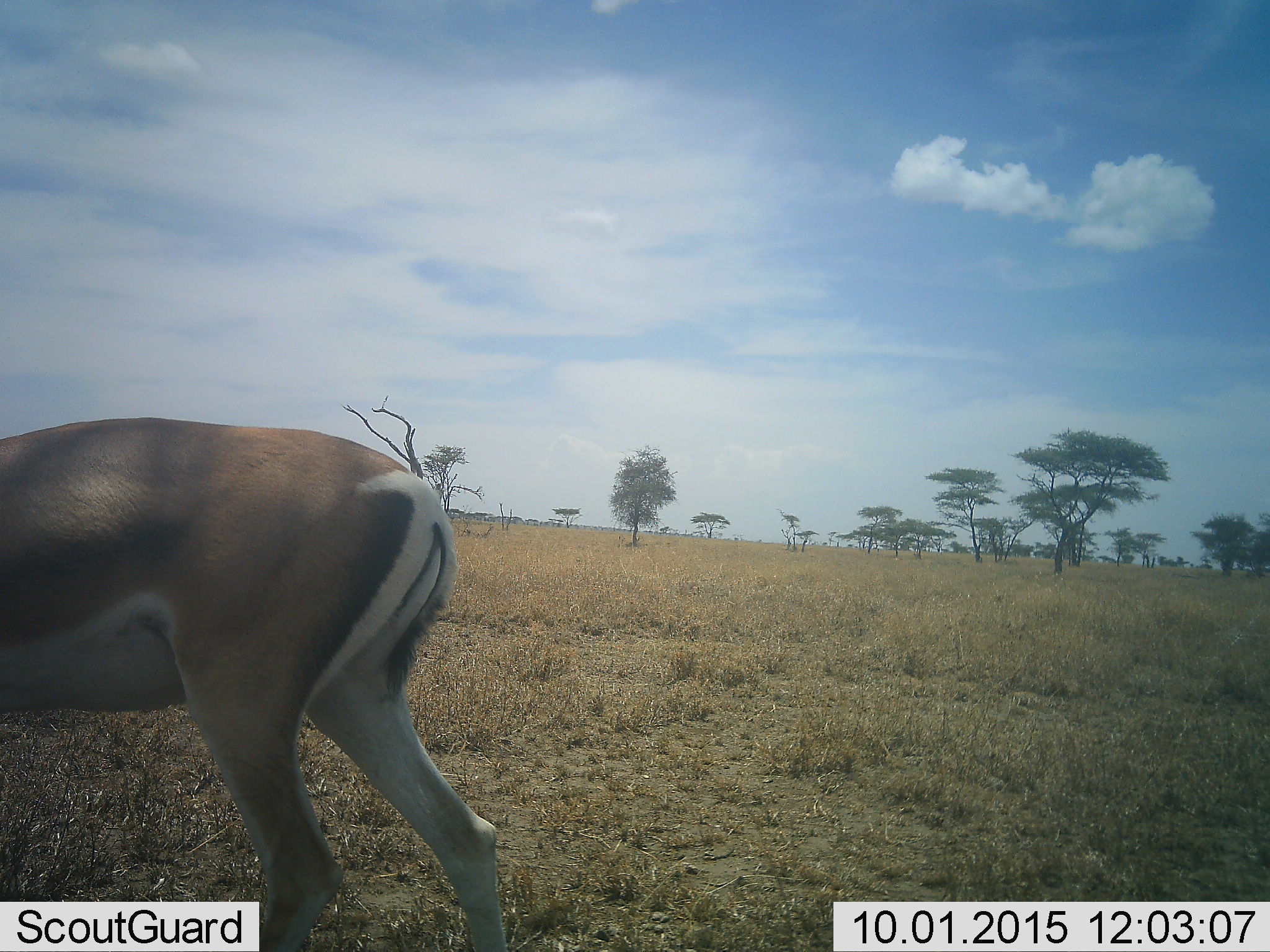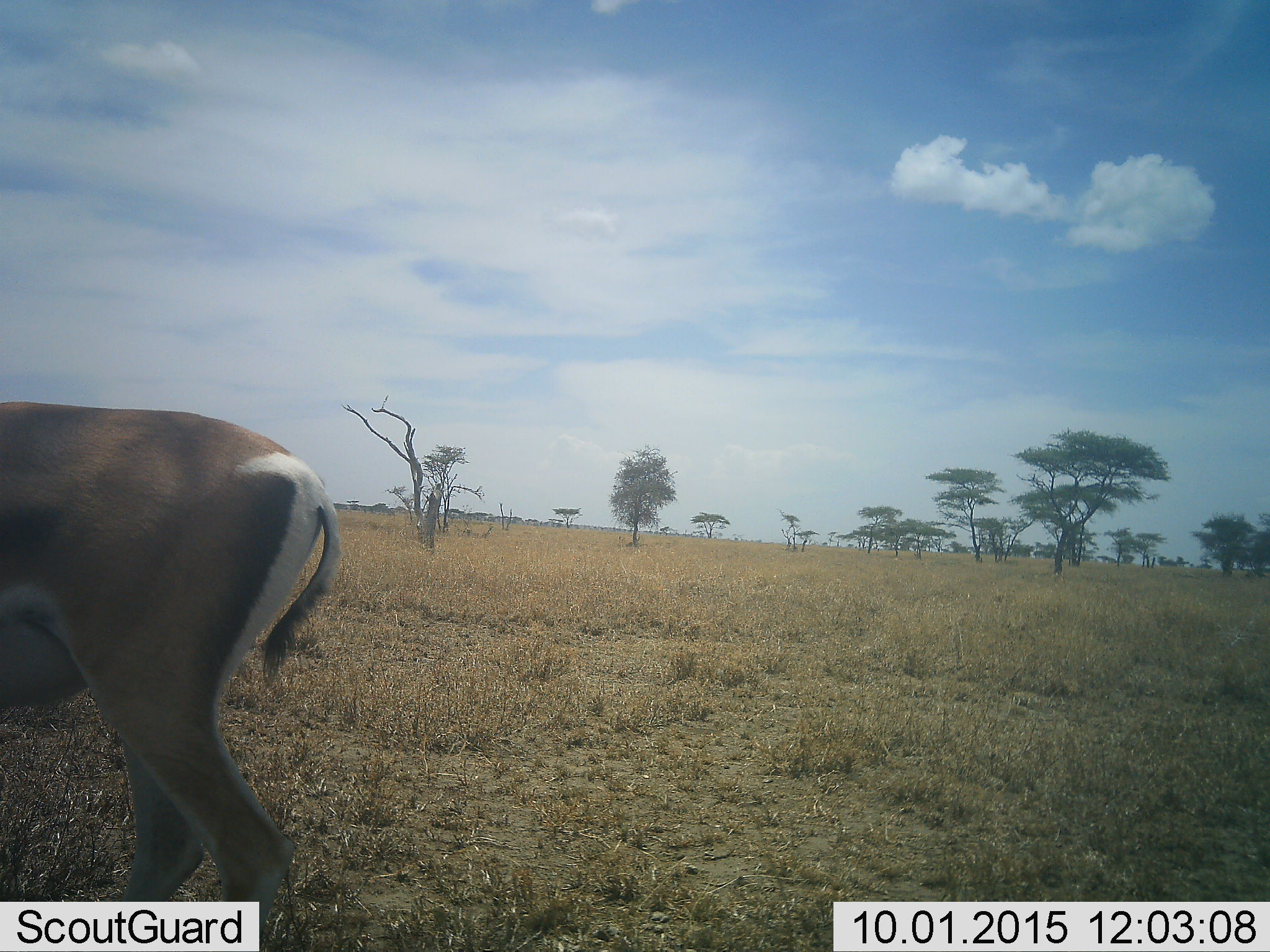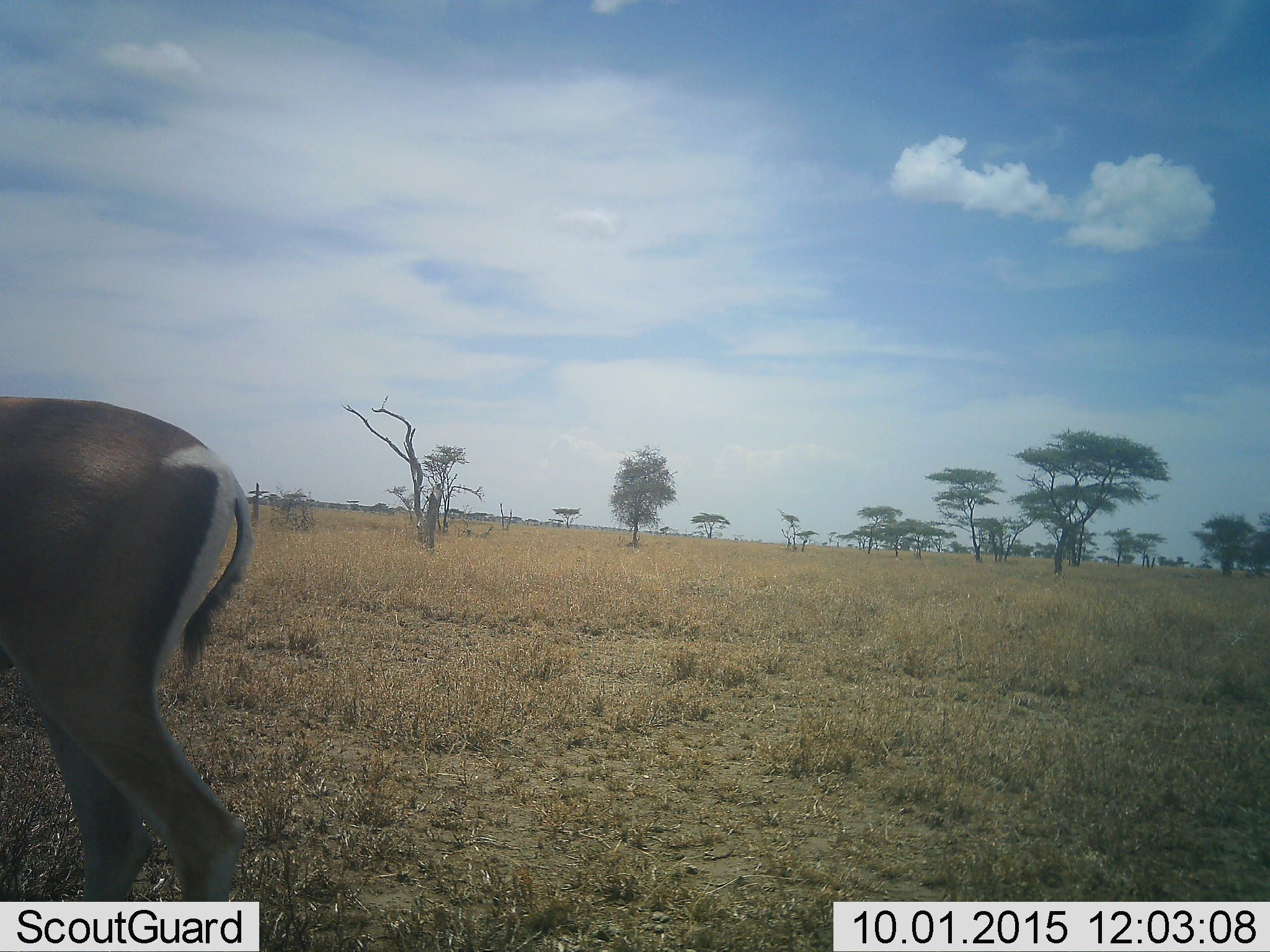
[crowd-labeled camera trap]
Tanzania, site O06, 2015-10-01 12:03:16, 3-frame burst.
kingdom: Animalia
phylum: Chordata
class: Mammalia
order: Artiodactyla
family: Bovidae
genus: Nanger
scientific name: Nanger granti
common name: grant's gazelle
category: gazellegrants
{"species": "gazellegrants (grant's gazelle) (Nanger granti)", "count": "1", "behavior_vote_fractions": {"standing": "0%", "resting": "0%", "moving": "100%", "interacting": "0%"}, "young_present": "0%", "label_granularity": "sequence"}